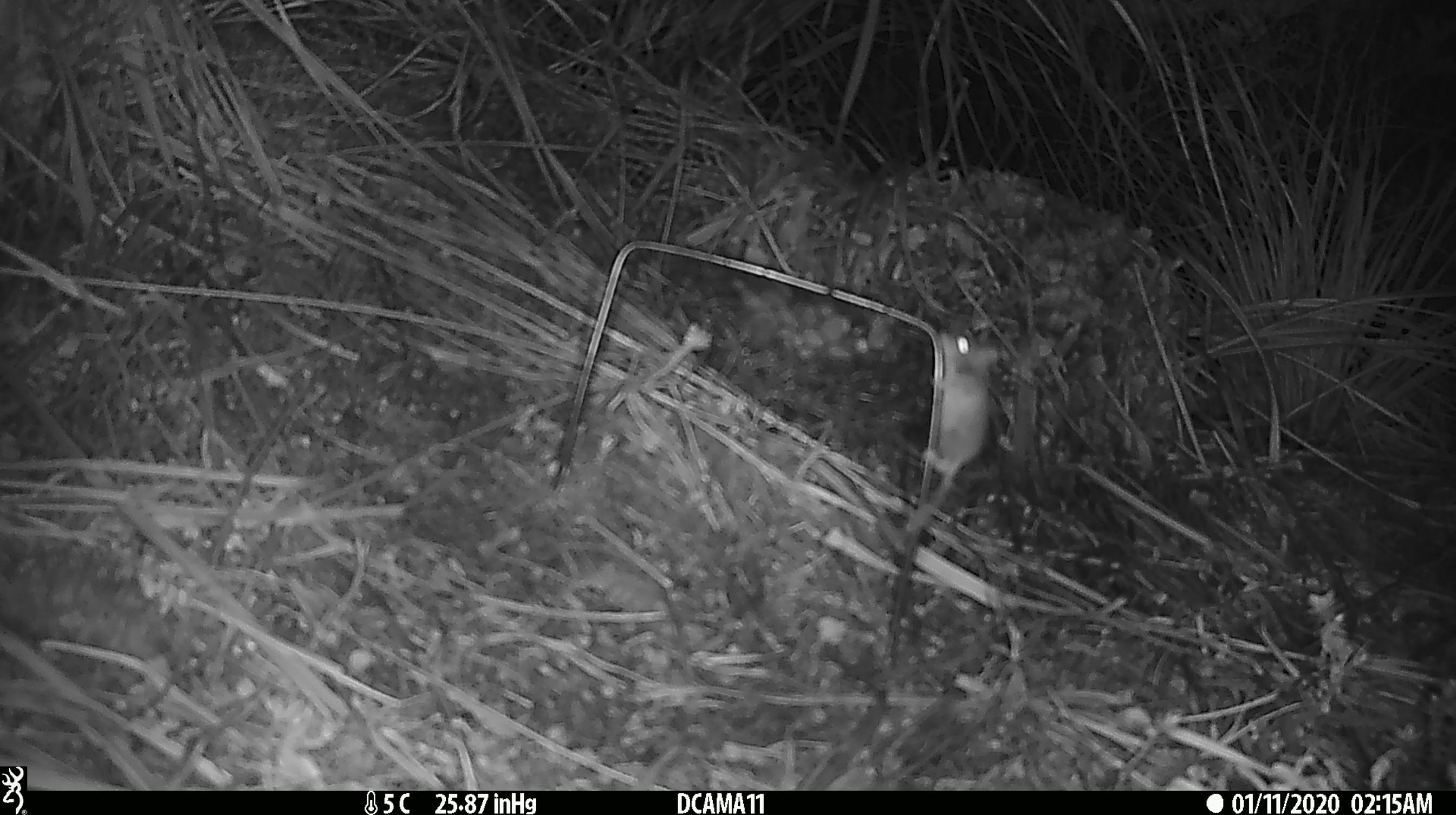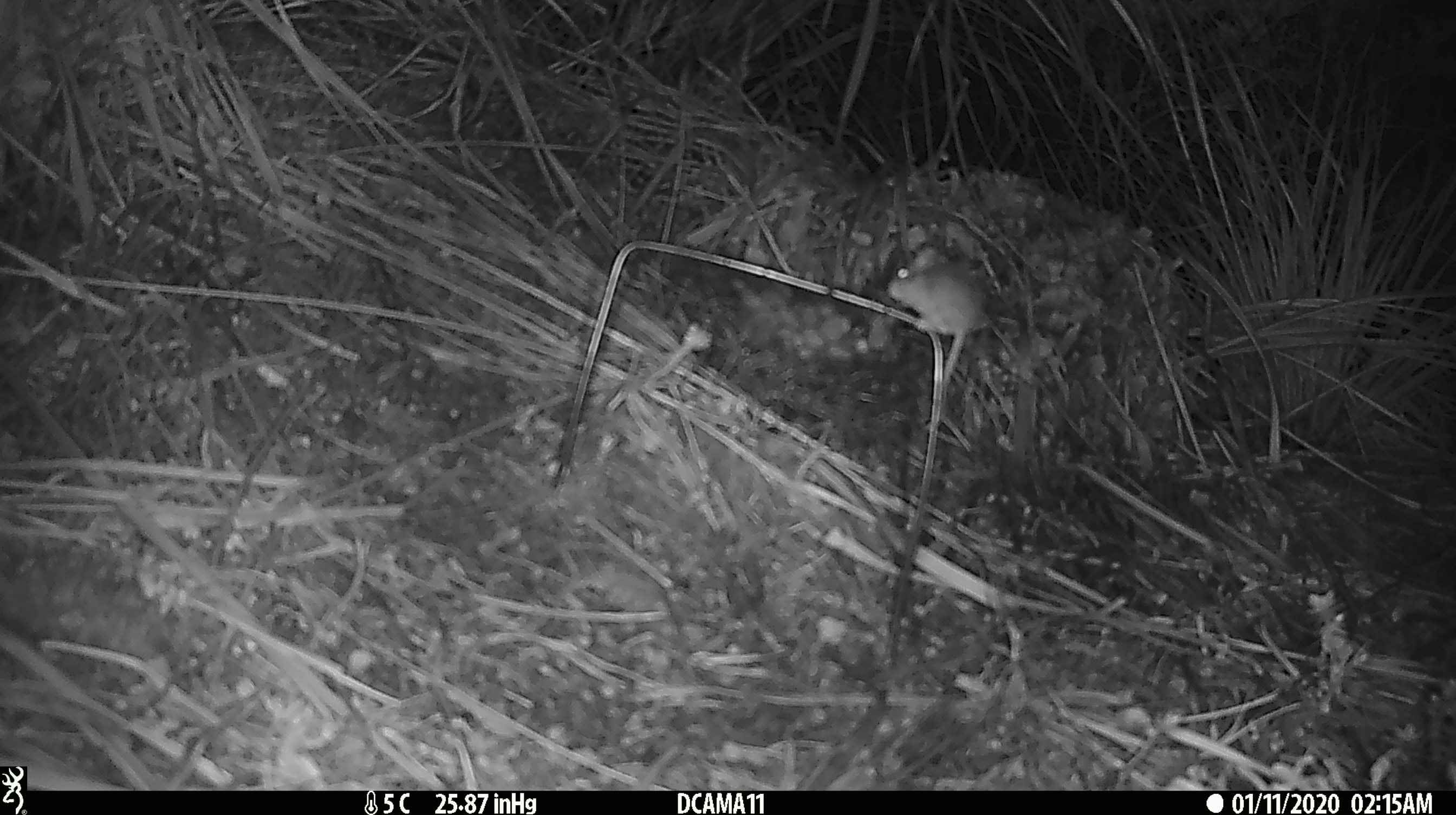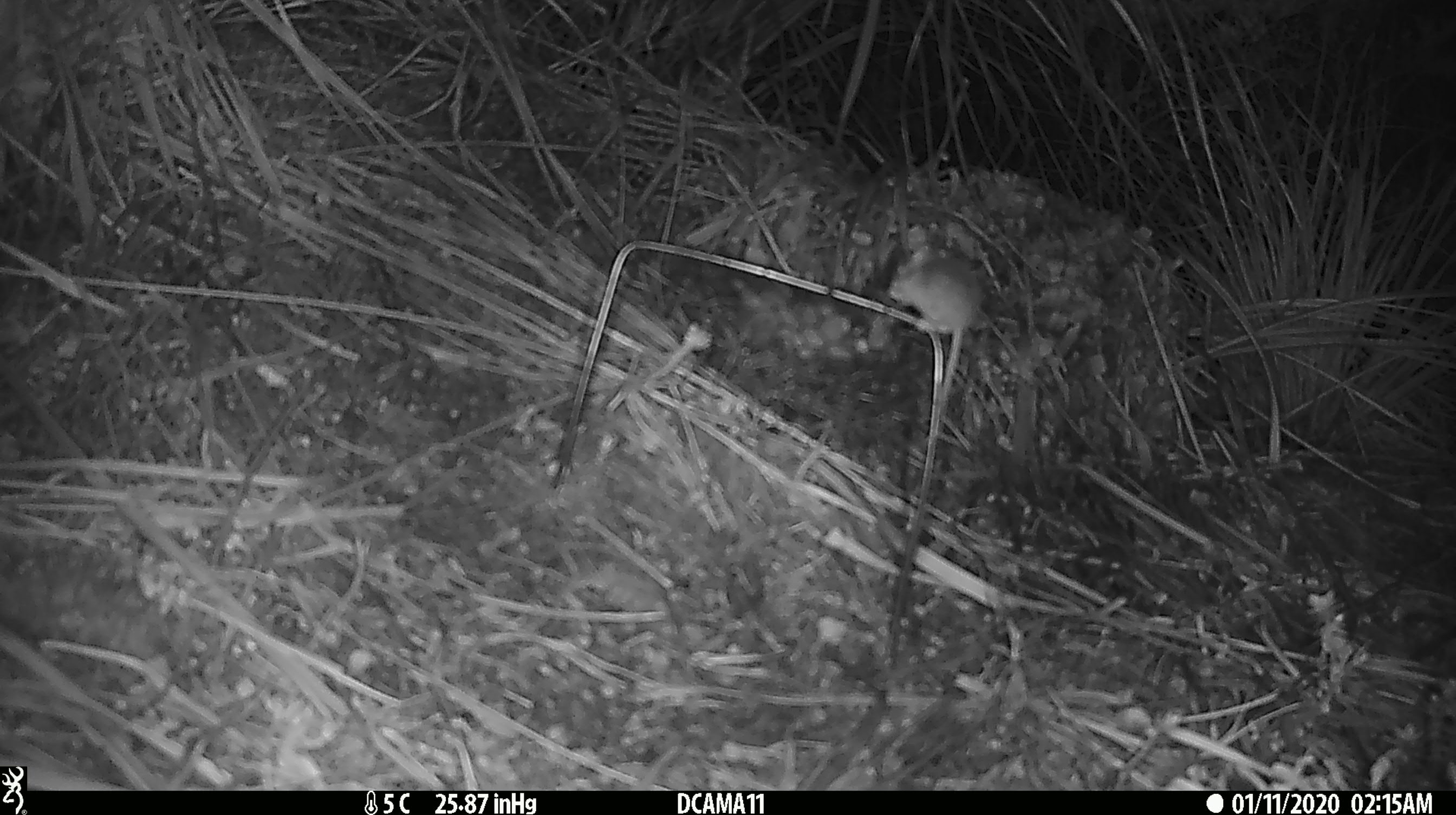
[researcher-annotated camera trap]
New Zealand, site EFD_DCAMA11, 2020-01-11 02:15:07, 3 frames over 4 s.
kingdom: Animalia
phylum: Chordata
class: Mammalia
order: Rodentia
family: Muridae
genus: Mus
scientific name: Mus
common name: mouse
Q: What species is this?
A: Mouse (Mus).